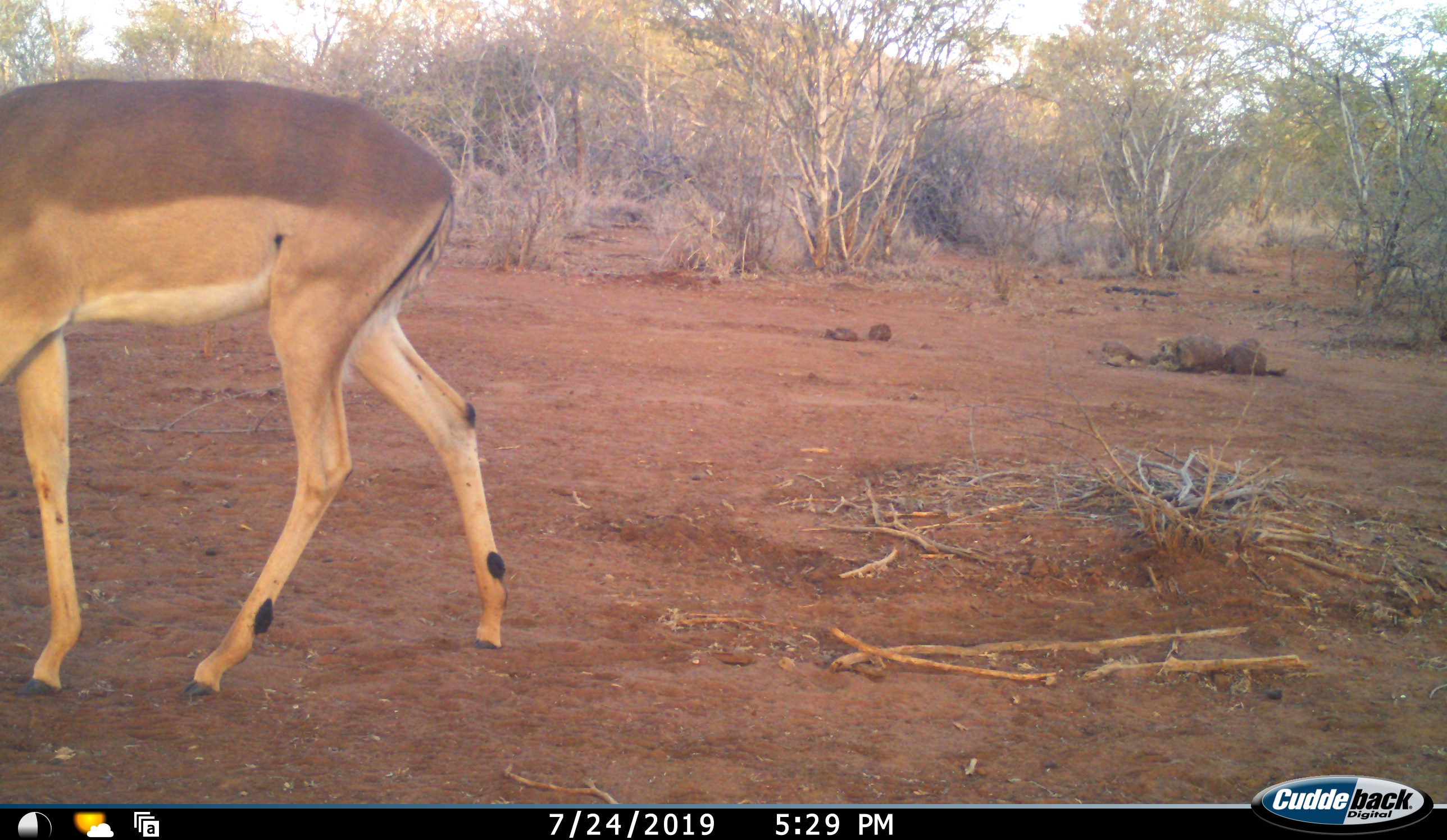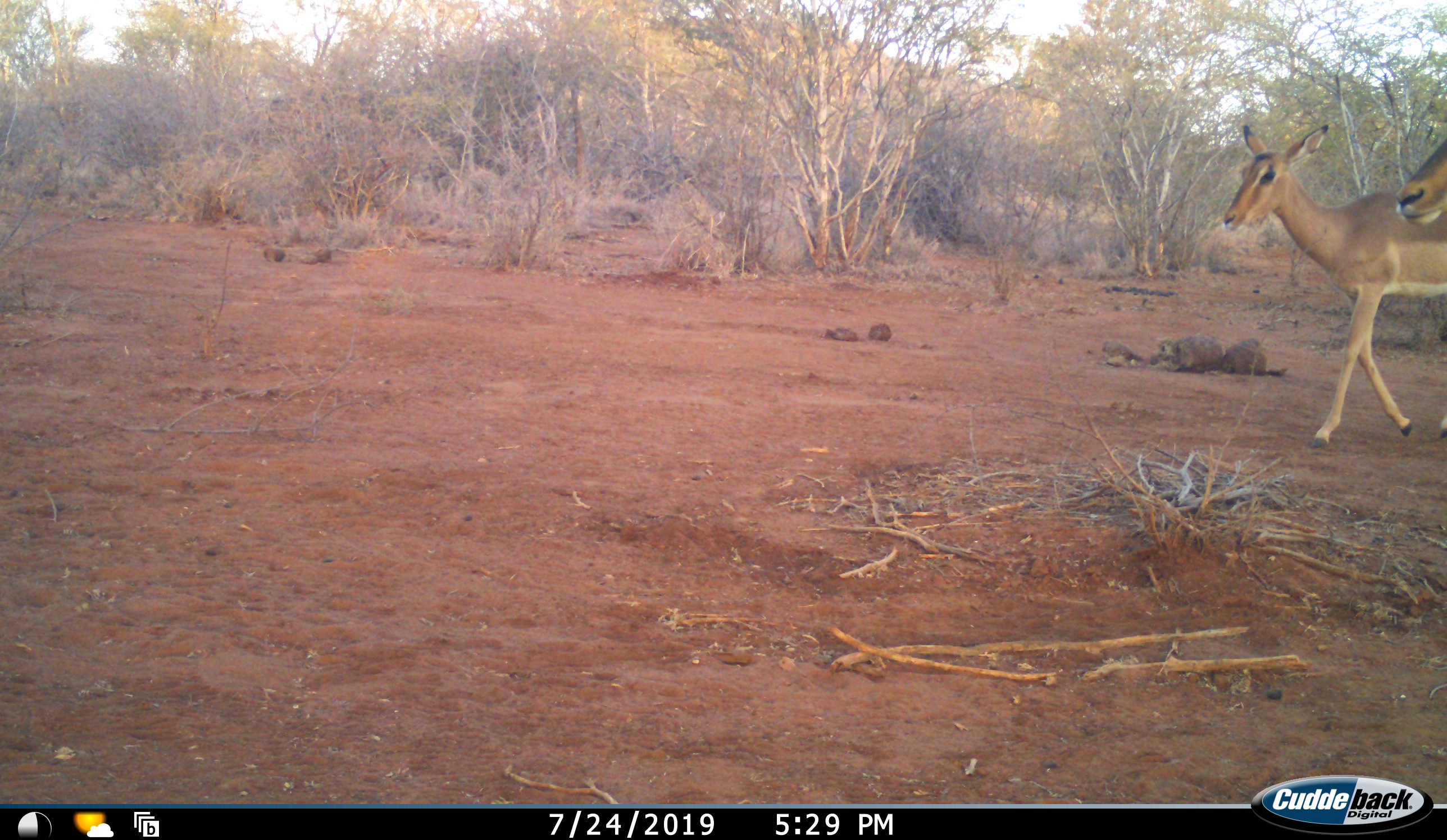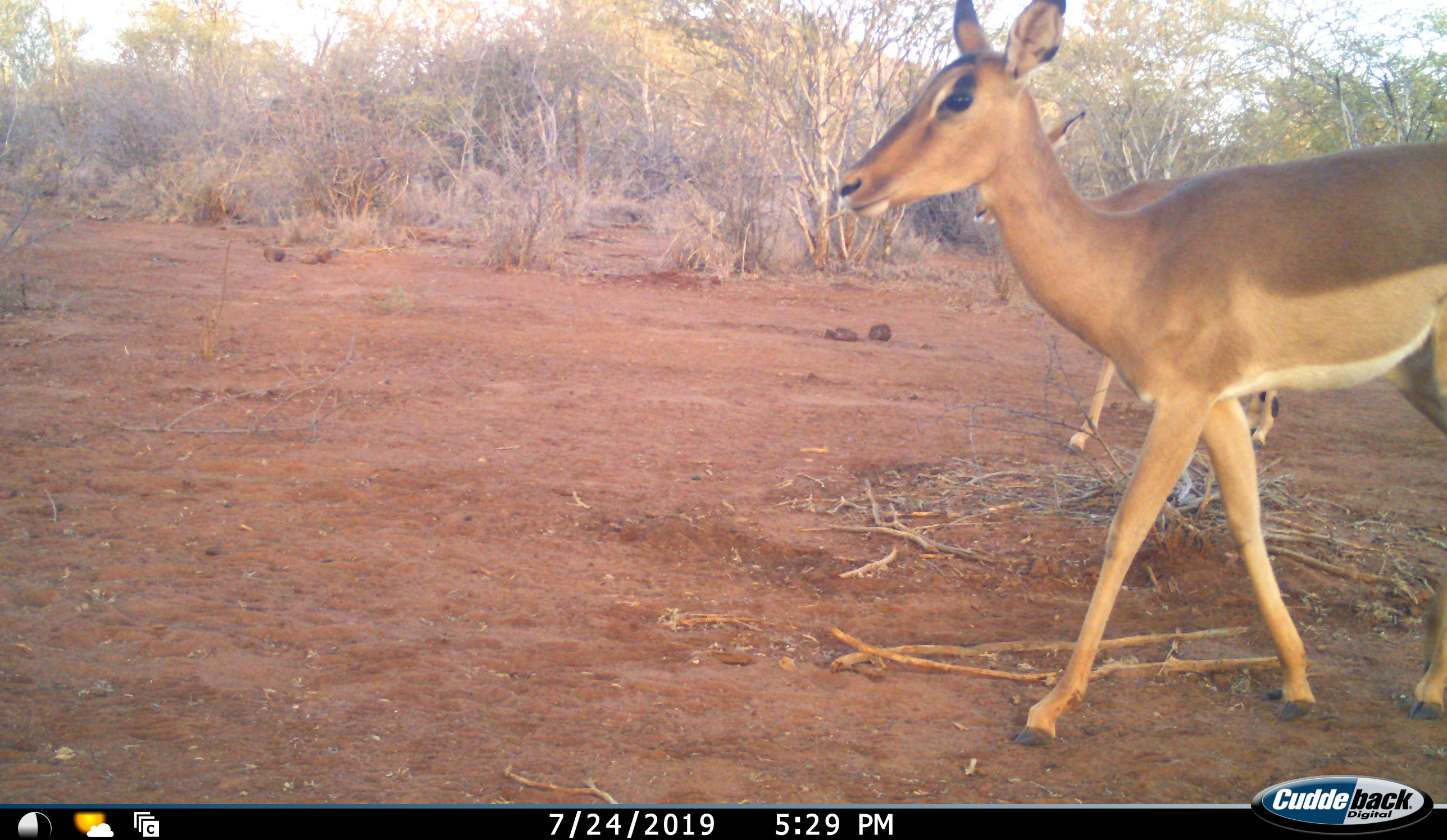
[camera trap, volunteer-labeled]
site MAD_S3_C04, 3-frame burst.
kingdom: Animalia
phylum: Chordata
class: Mammalia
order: Artiodactyla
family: Bovidae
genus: Aepyceros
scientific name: Aepyceros melampus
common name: impala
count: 3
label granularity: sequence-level